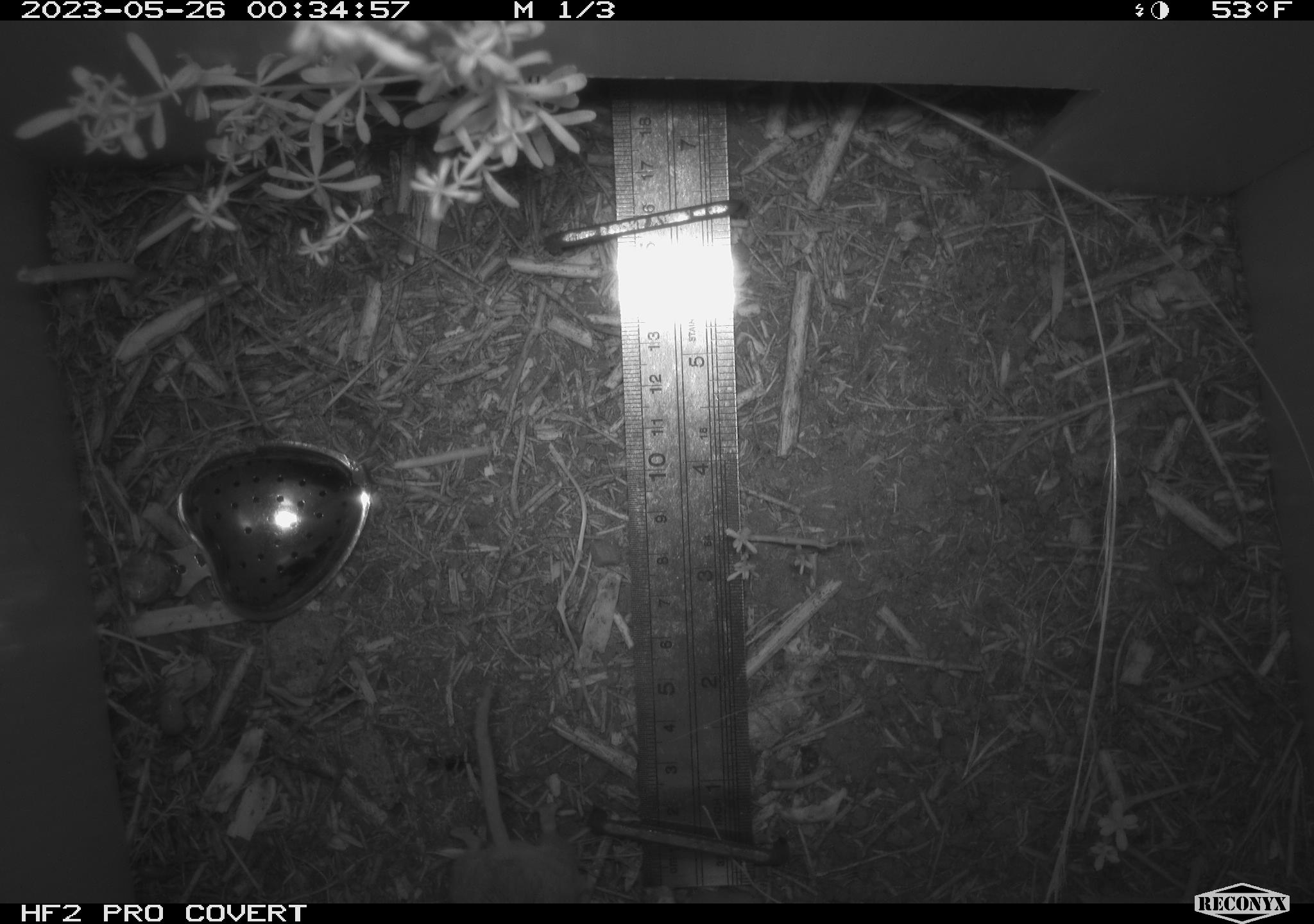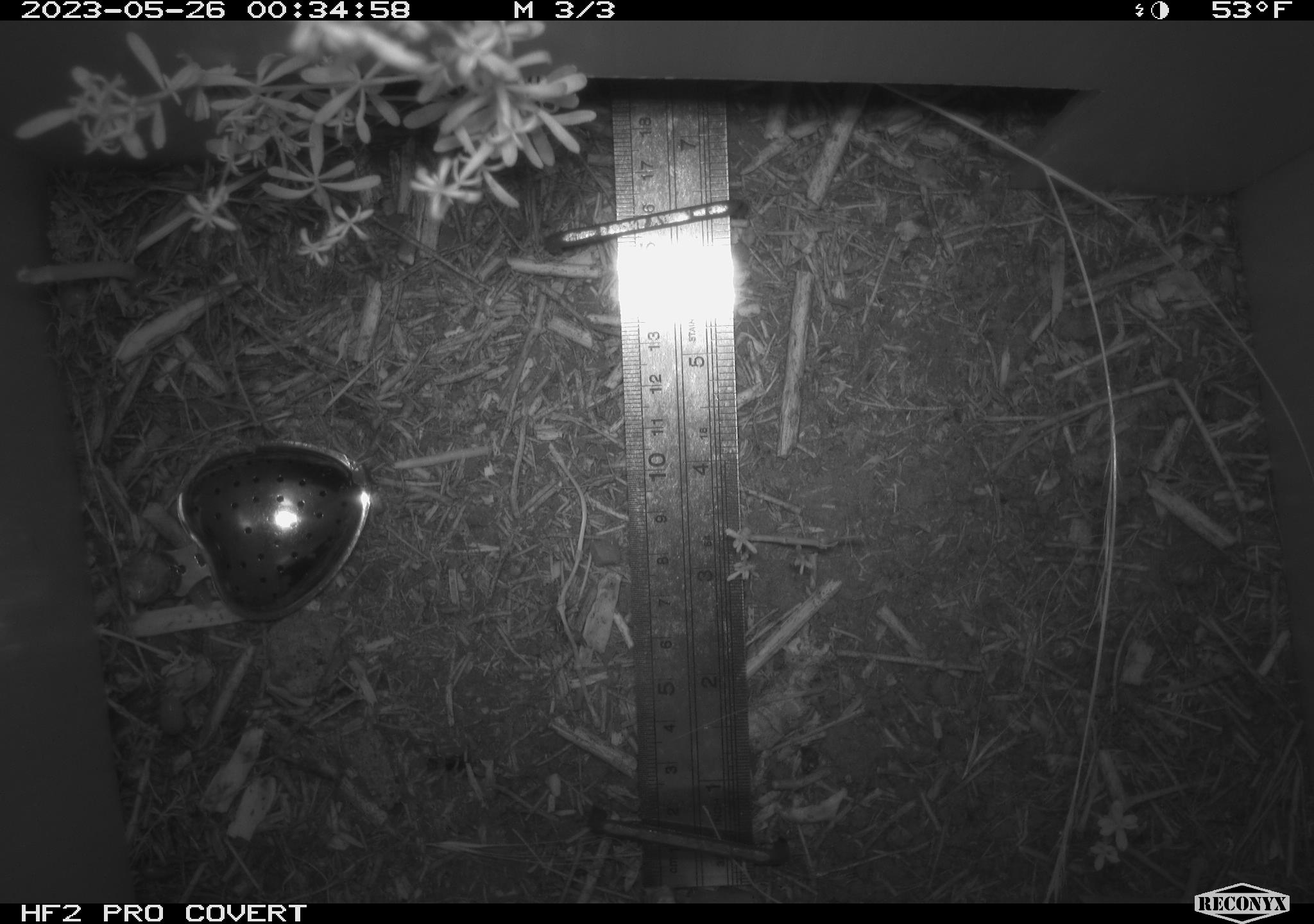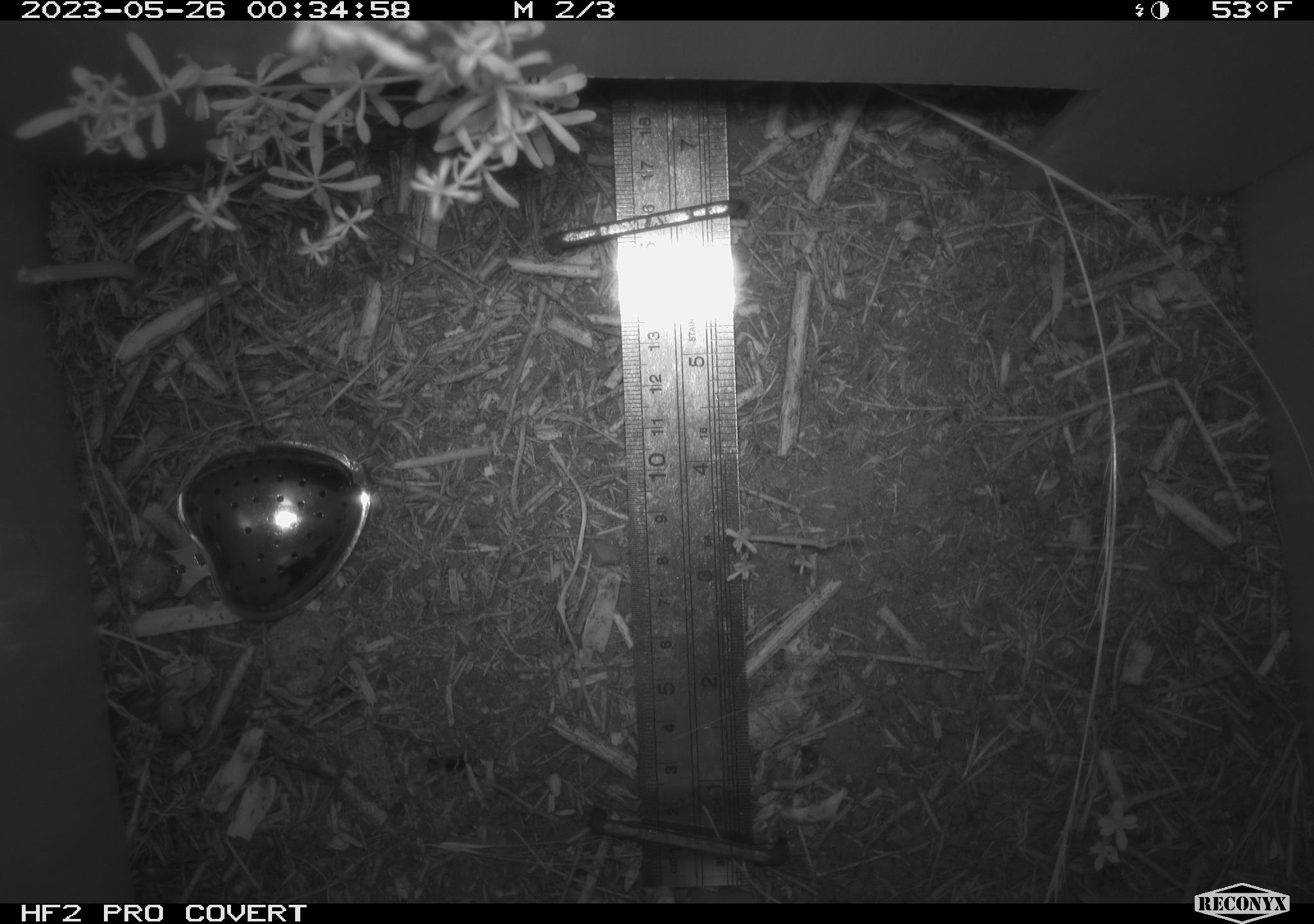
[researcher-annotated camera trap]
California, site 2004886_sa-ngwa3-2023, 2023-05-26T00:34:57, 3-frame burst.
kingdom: Animalia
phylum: Chordata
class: Mammalia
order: Rodentia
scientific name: Rodentia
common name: mouse species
Mouse species (Rodentia).